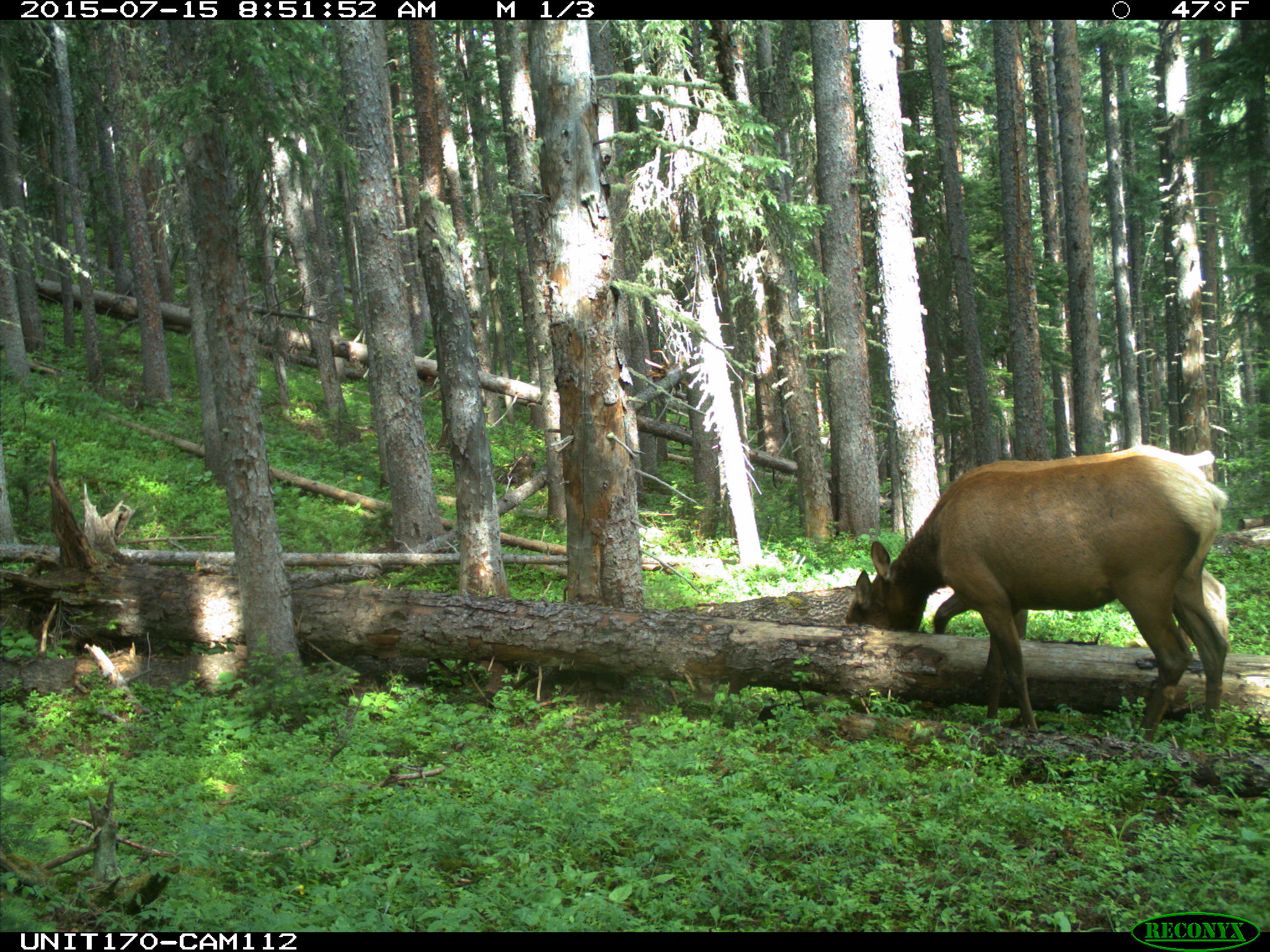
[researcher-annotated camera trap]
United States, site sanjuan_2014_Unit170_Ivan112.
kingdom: Animalia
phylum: Chordata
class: Mammalia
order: Artiodactyla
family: Cervidae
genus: Cervus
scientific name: Cervus elaphus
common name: red deer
Cervus elaphus (red deer).